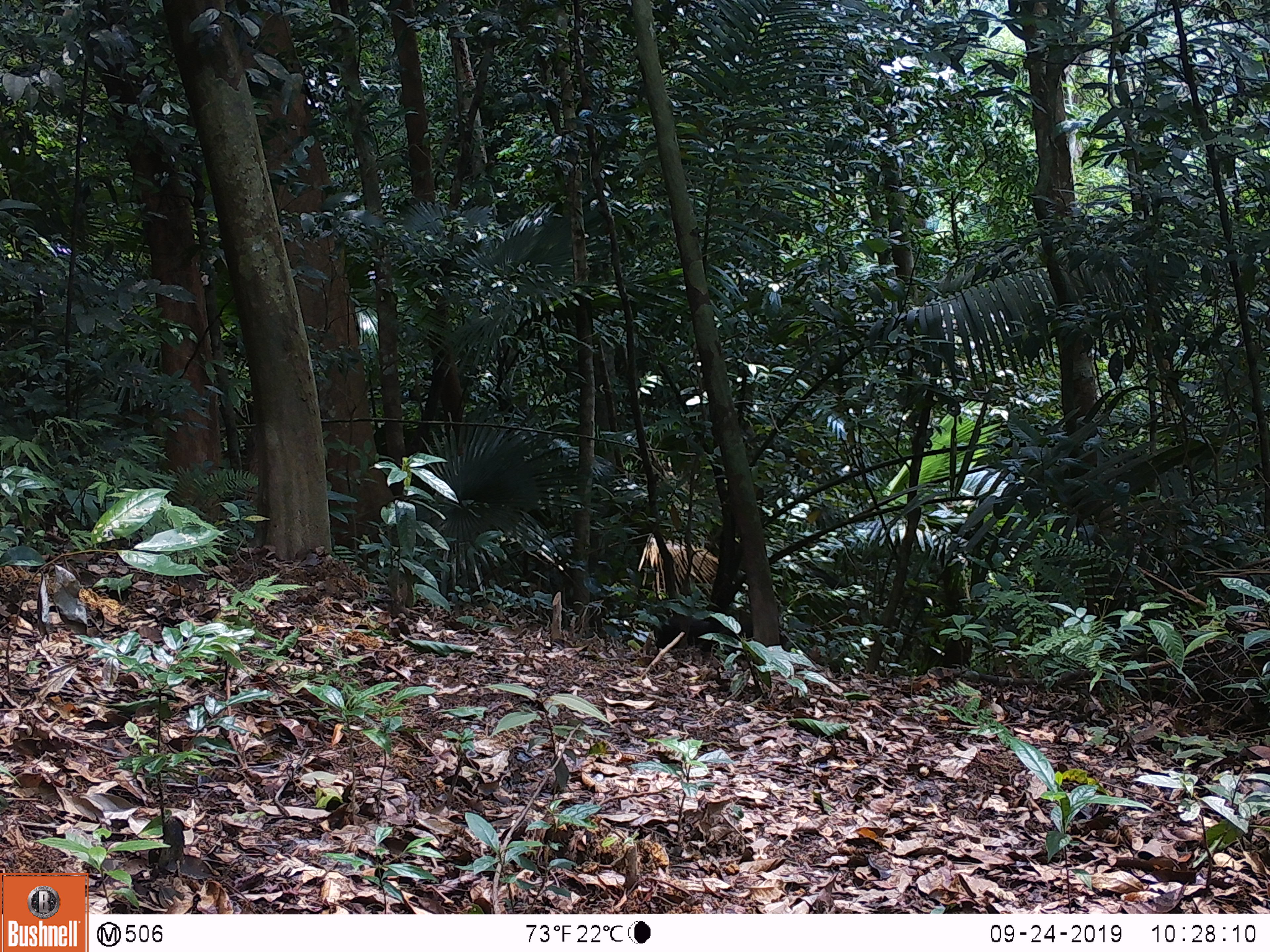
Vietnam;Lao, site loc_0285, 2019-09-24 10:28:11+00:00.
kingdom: Animalia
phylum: Chordata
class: Mammalia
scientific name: Mammalia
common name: mammal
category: unidentified small mammal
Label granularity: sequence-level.